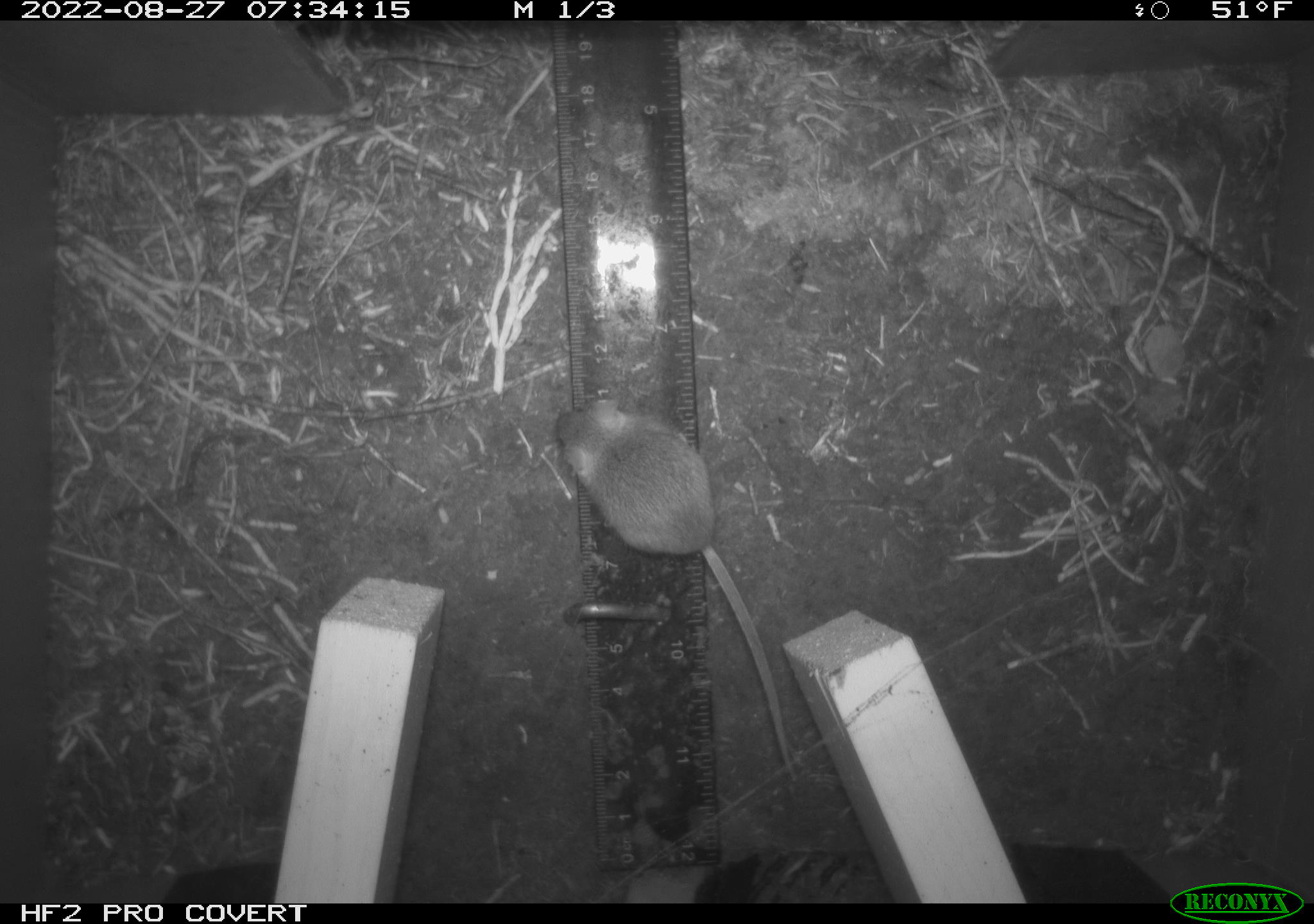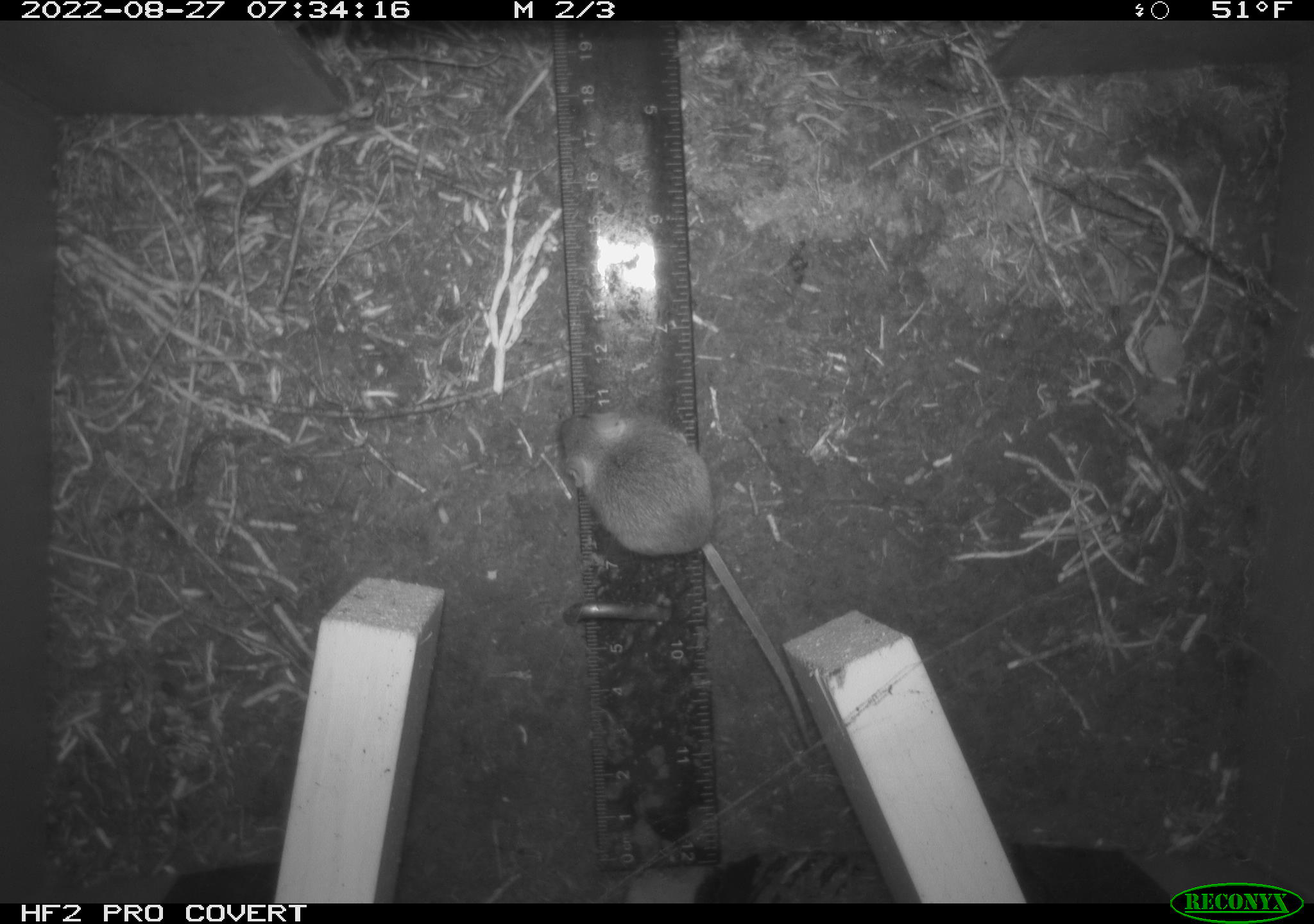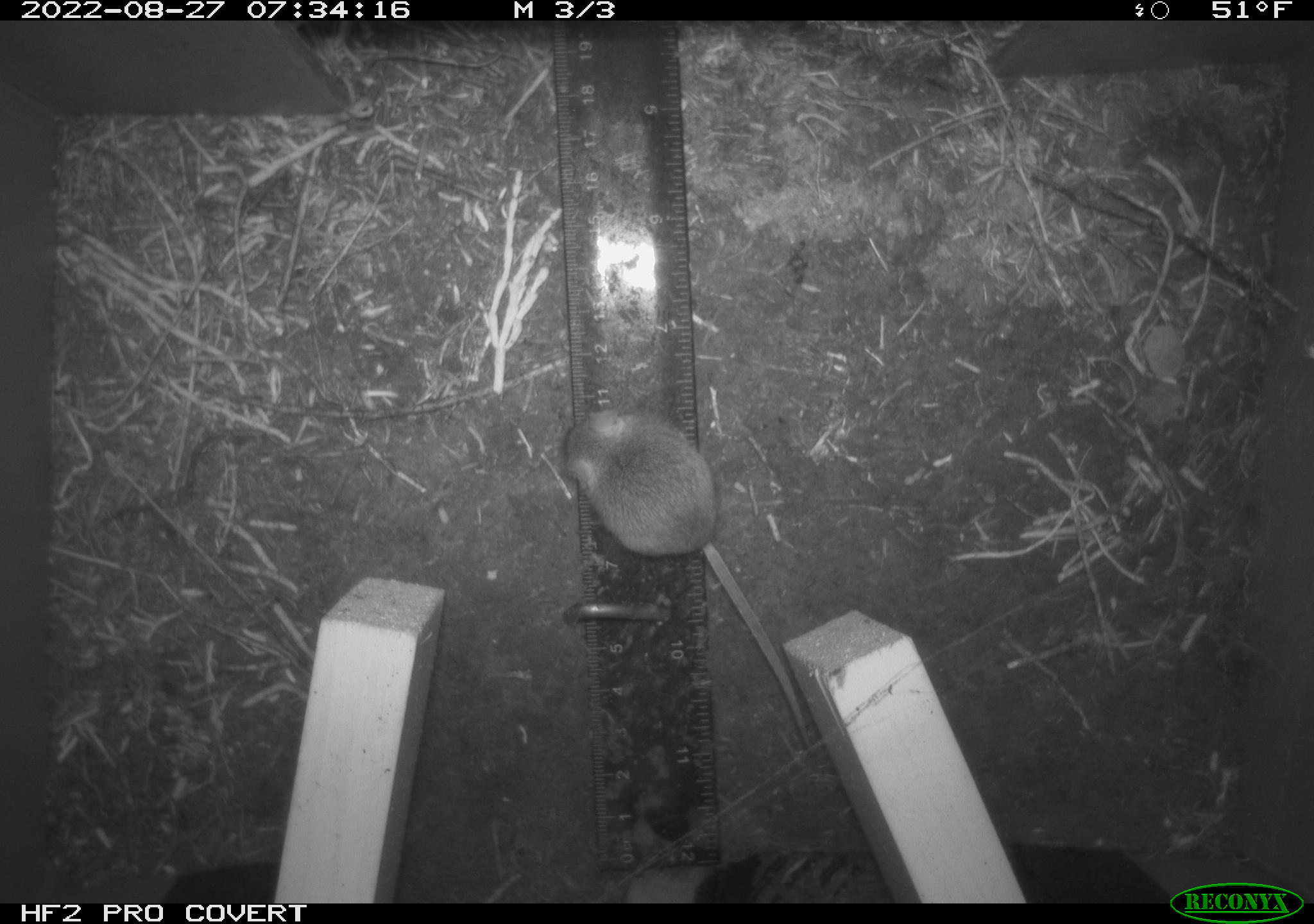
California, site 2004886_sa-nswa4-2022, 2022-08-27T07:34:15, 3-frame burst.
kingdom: Animalia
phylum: Chordata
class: Mammalia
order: Rodentia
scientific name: Rodentia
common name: rodent